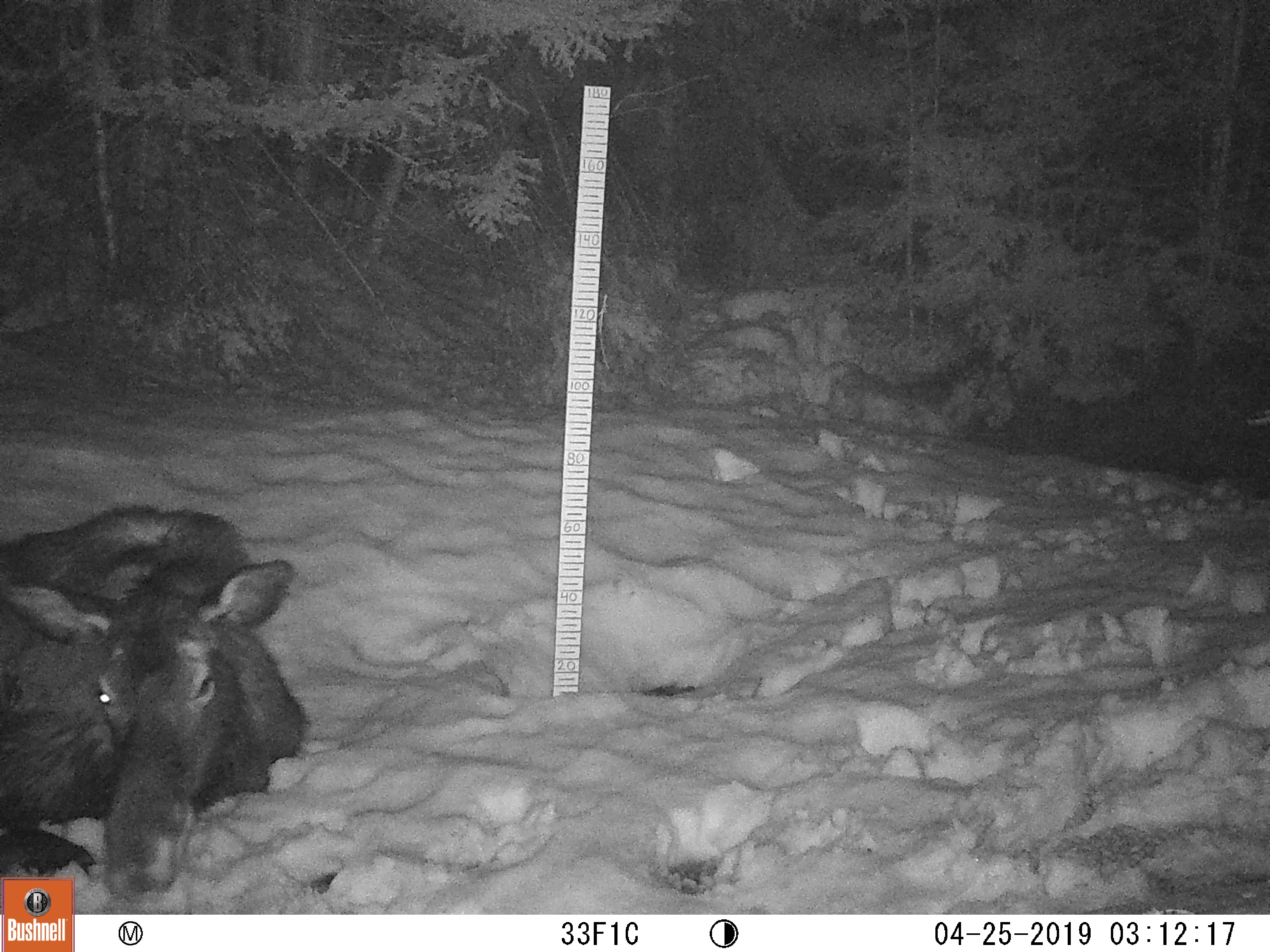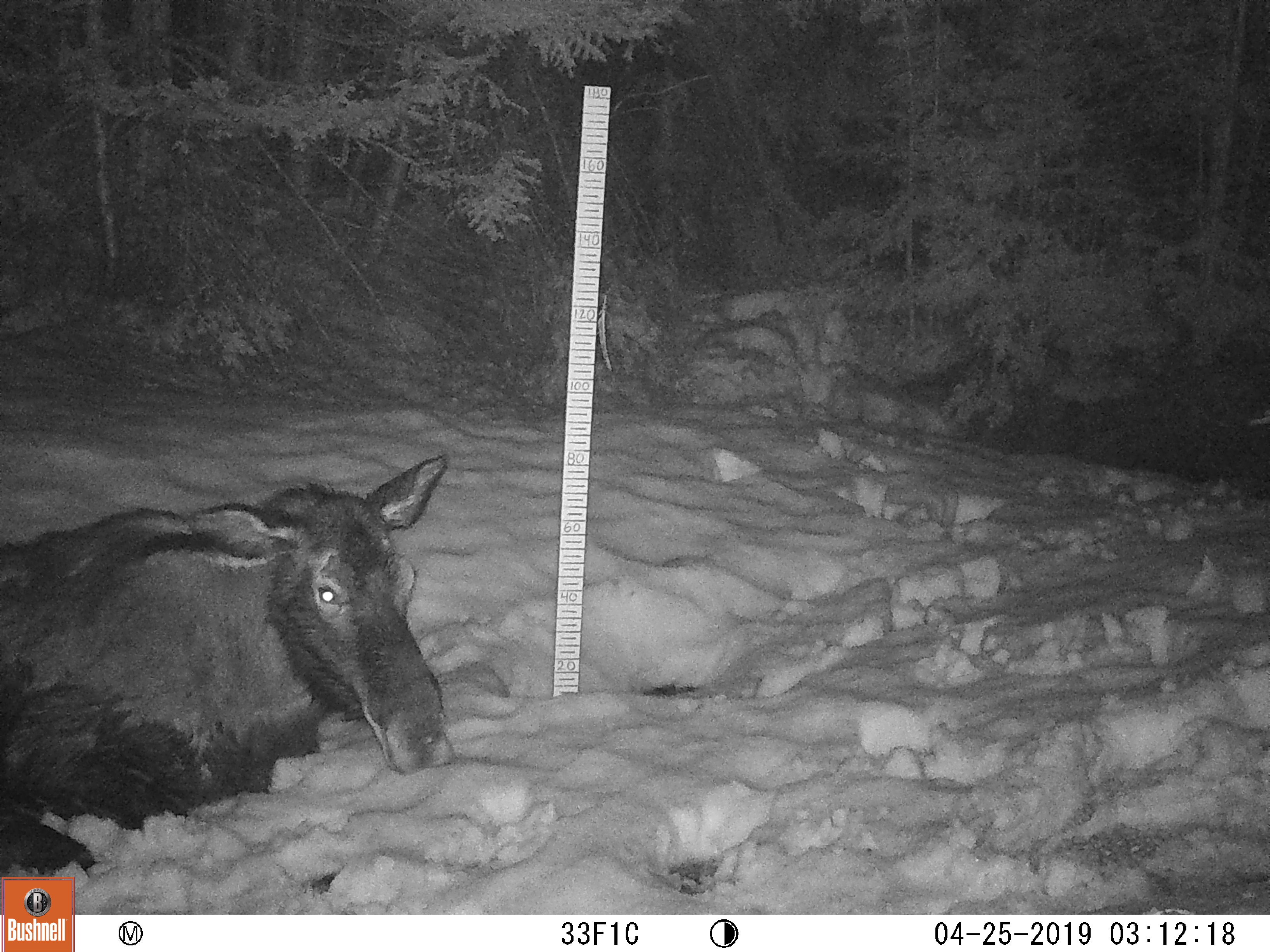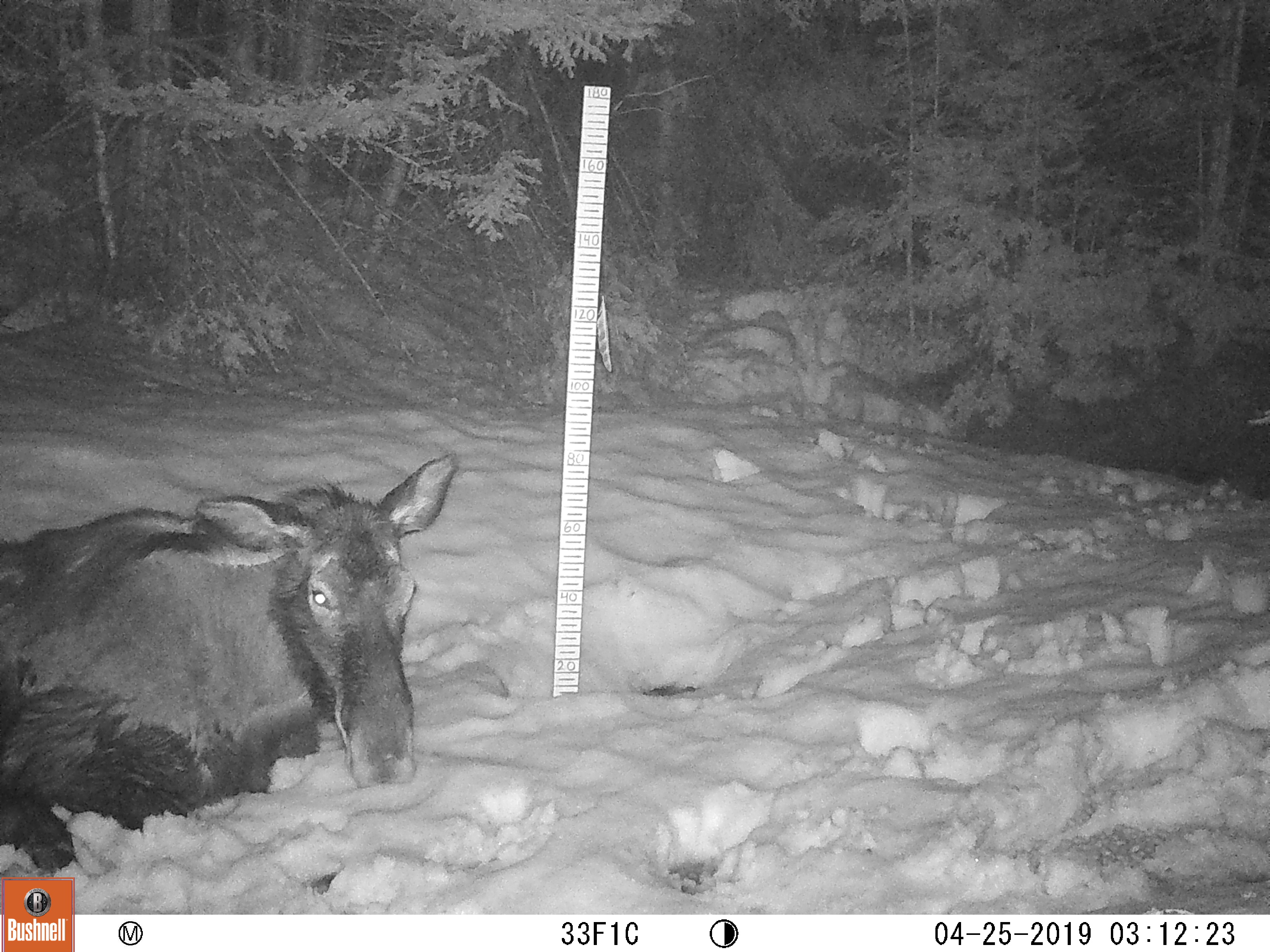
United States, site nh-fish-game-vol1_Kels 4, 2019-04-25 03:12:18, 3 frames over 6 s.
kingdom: Animalia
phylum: Chordata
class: Mammalia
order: Artiodactyla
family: Cervidae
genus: Alces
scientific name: Alces alces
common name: moose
Moose (Alces alces).